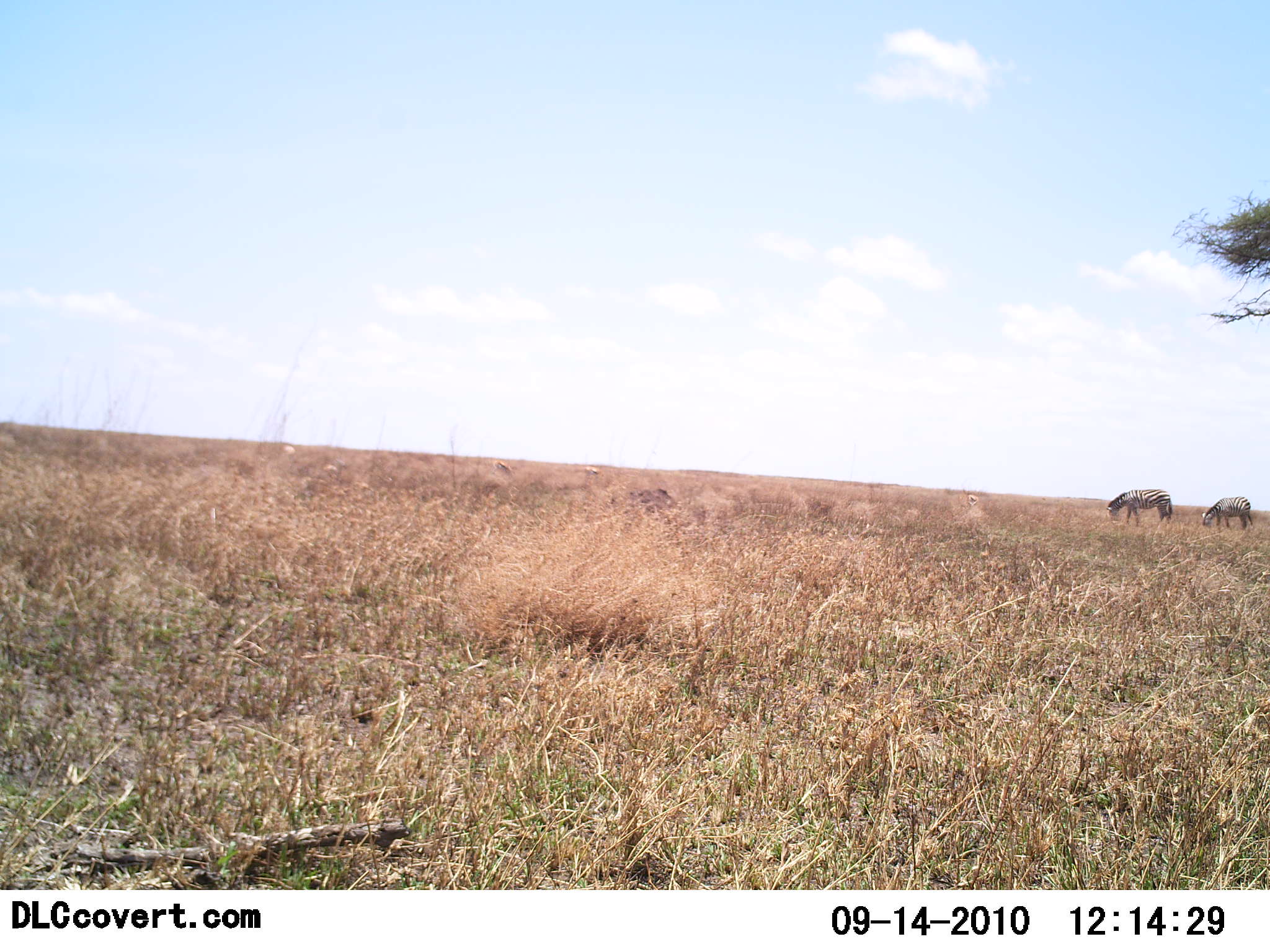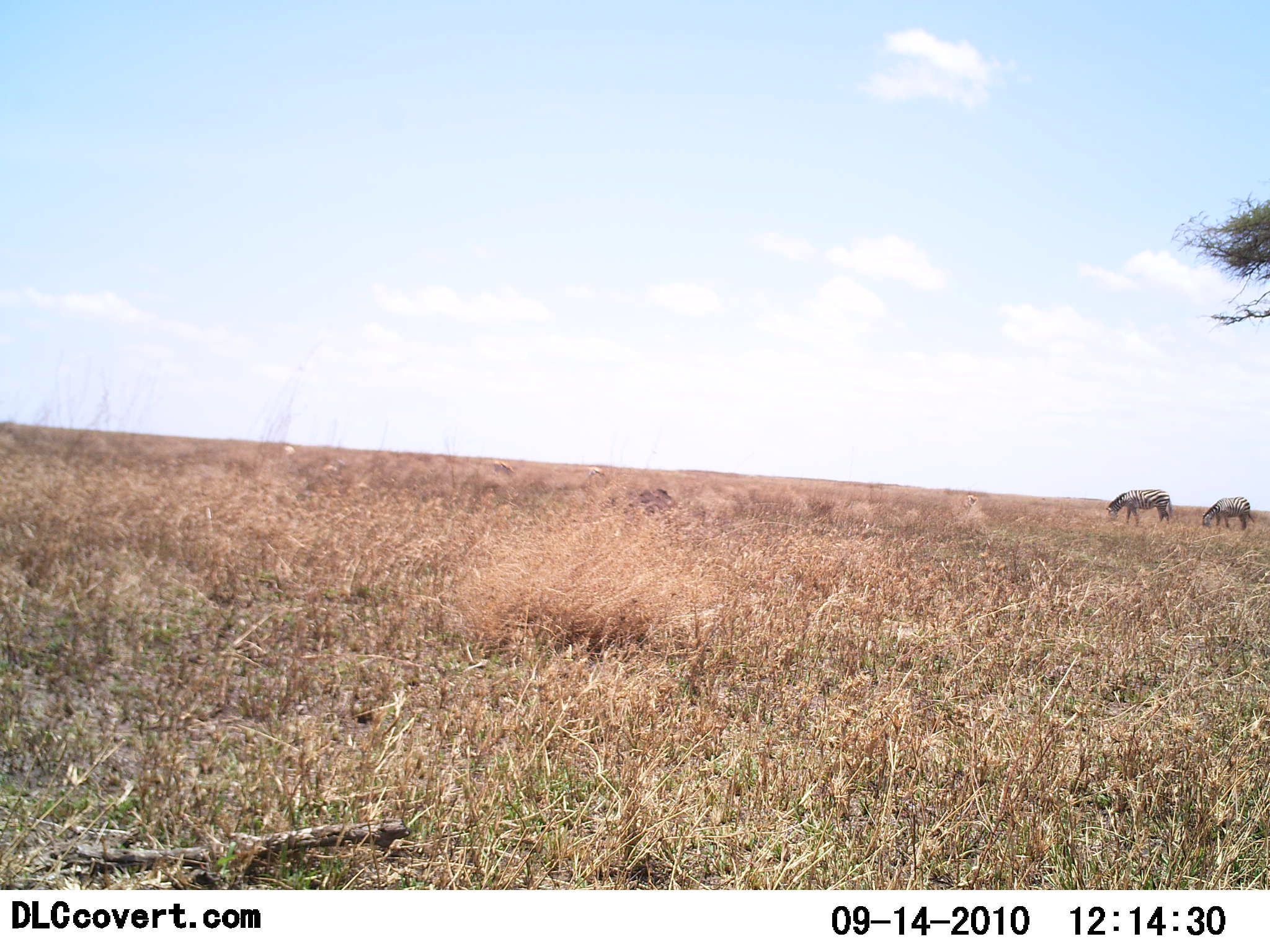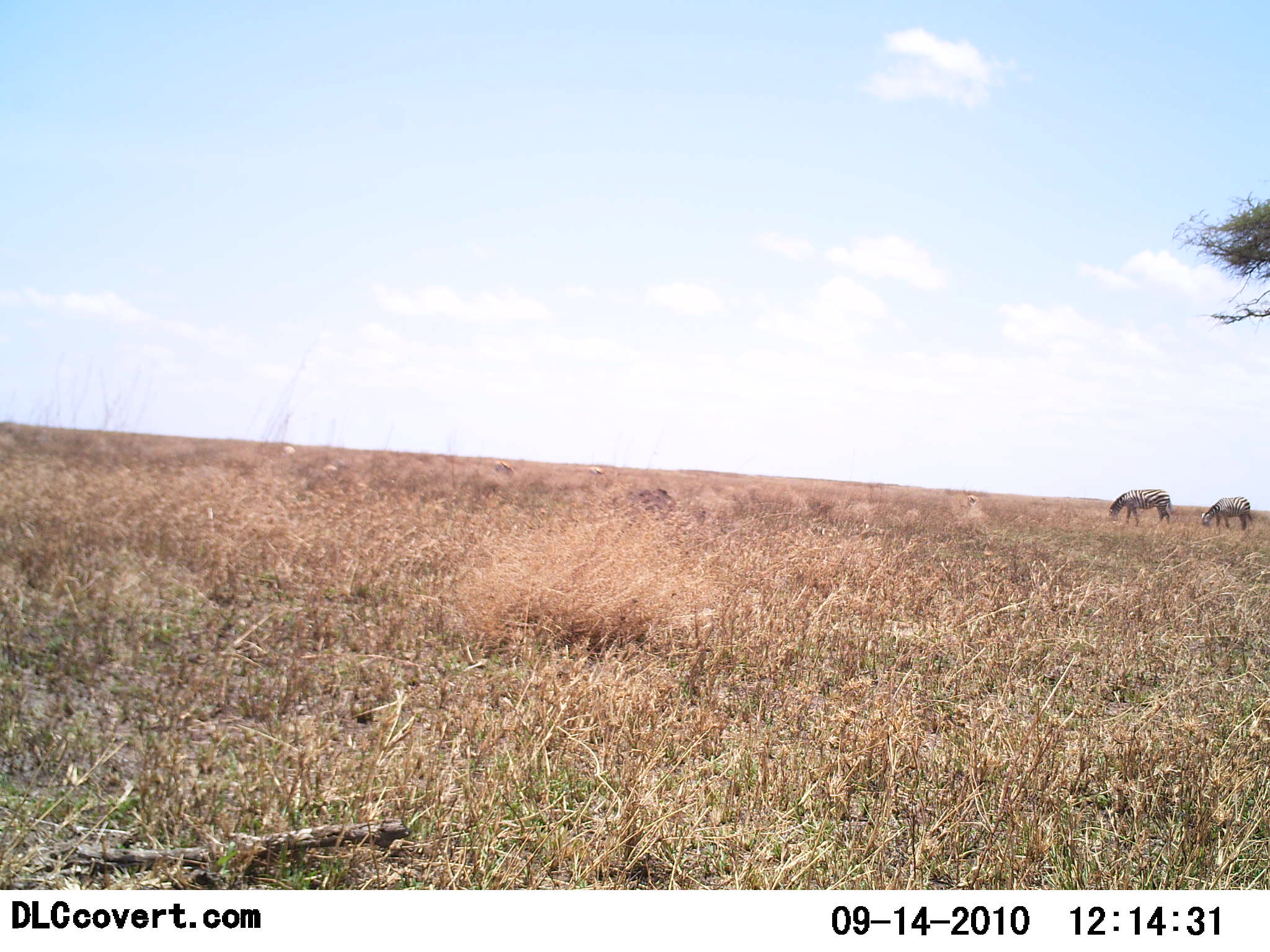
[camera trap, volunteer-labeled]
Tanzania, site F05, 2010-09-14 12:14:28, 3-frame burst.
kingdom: Animalia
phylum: Chordata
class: Mammalia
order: Perissodactyla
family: Equidae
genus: Equus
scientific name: Equus quagga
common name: plains zebra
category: zebra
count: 2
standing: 26%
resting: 0%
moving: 0%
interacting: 0%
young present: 0%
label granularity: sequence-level